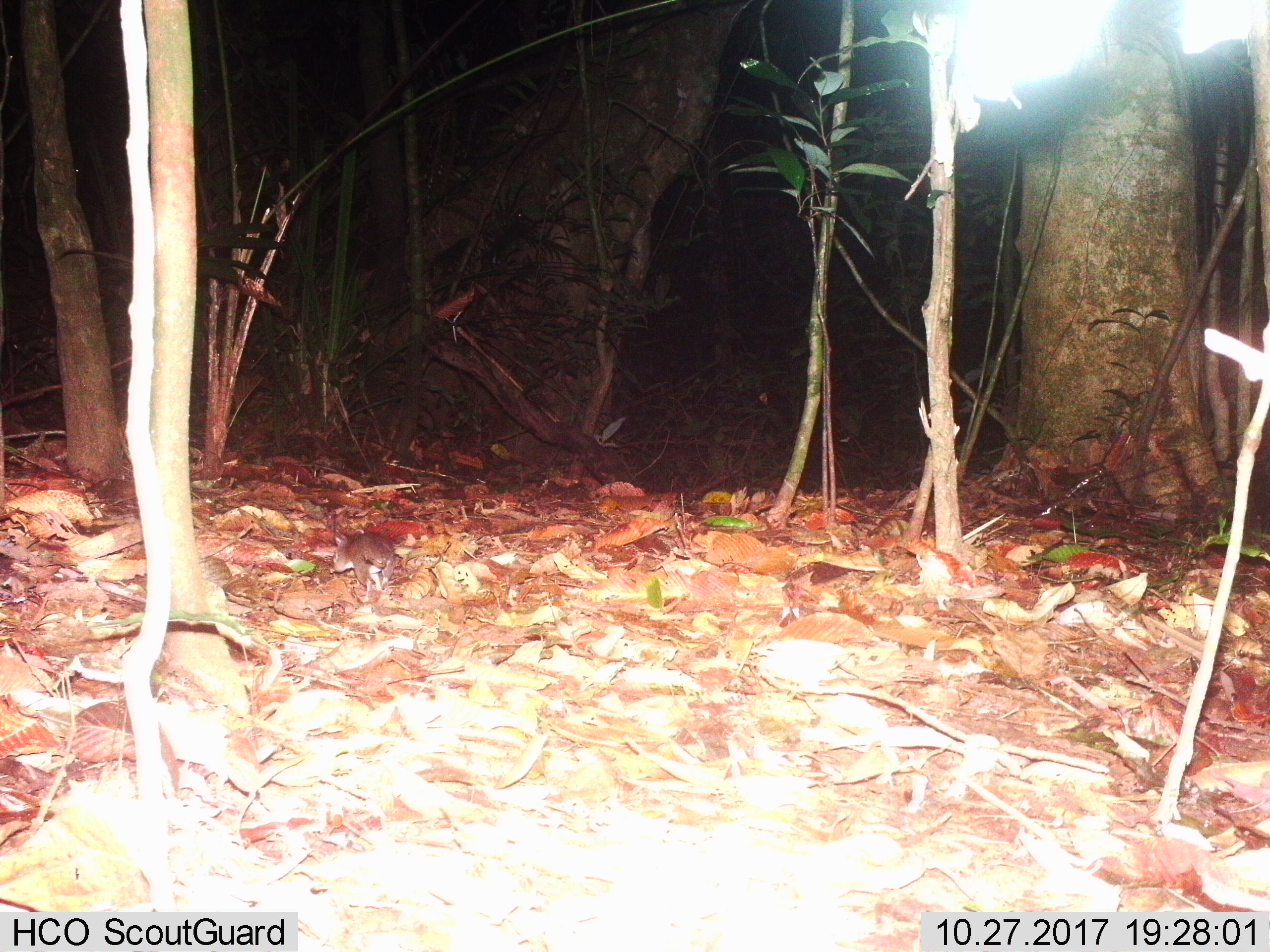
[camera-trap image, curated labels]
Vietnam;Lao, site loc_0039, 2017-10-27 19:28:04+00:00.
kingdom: Animalia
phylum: Chordata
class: Mammalia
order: Rodentia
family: Muridae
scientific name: Muridae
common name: old-world mice and rats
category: unidentified murid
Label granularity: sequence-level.